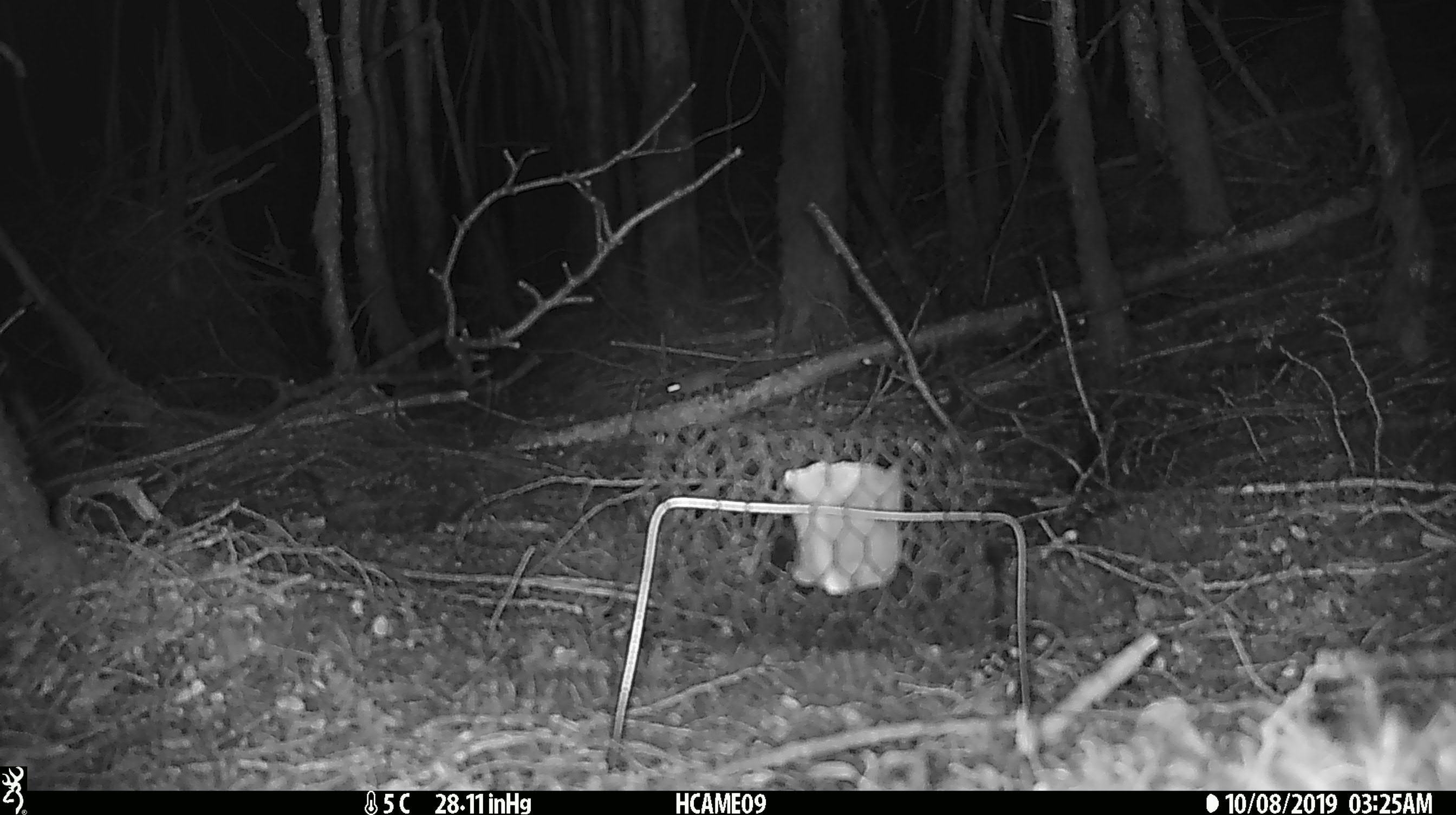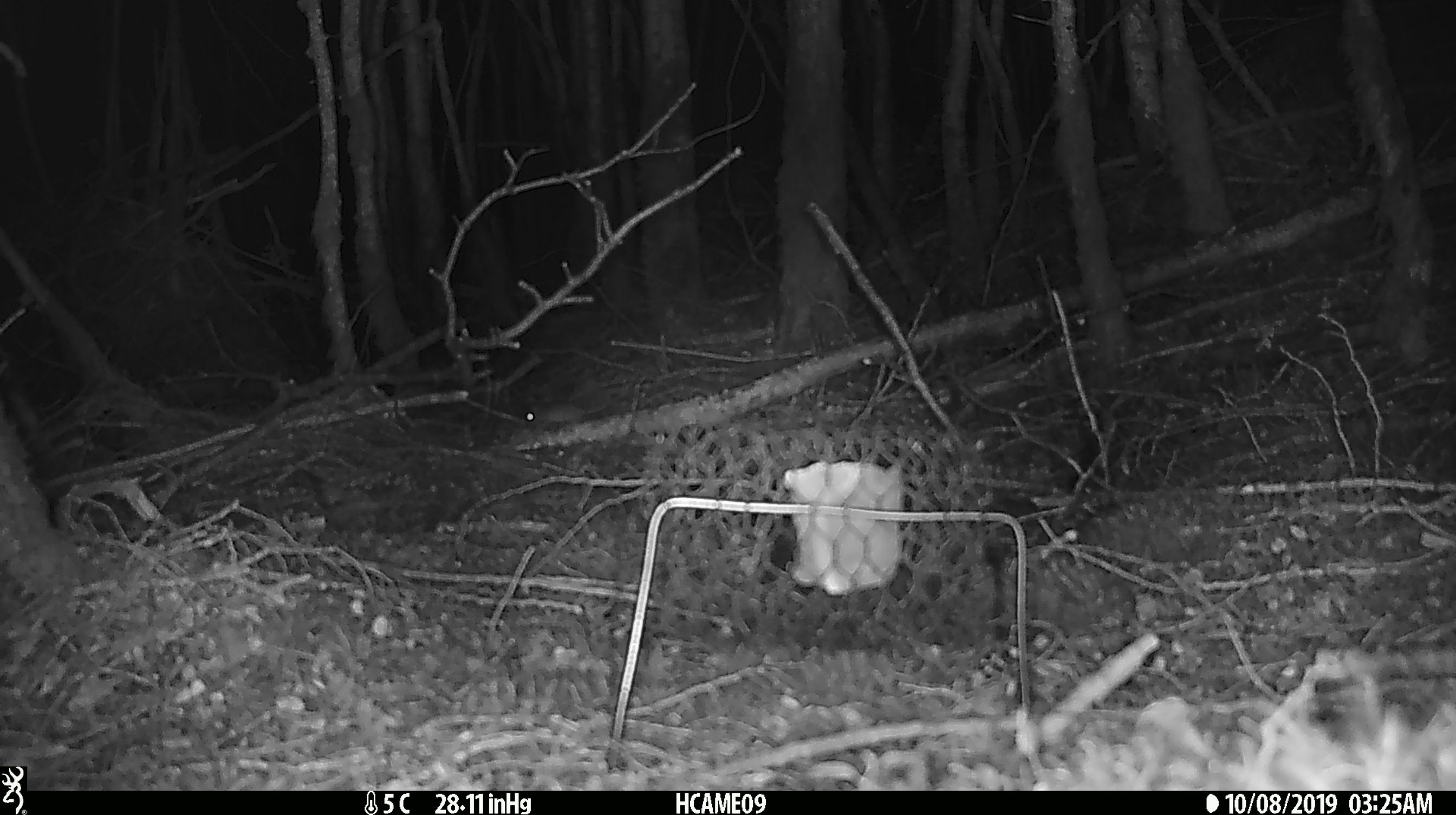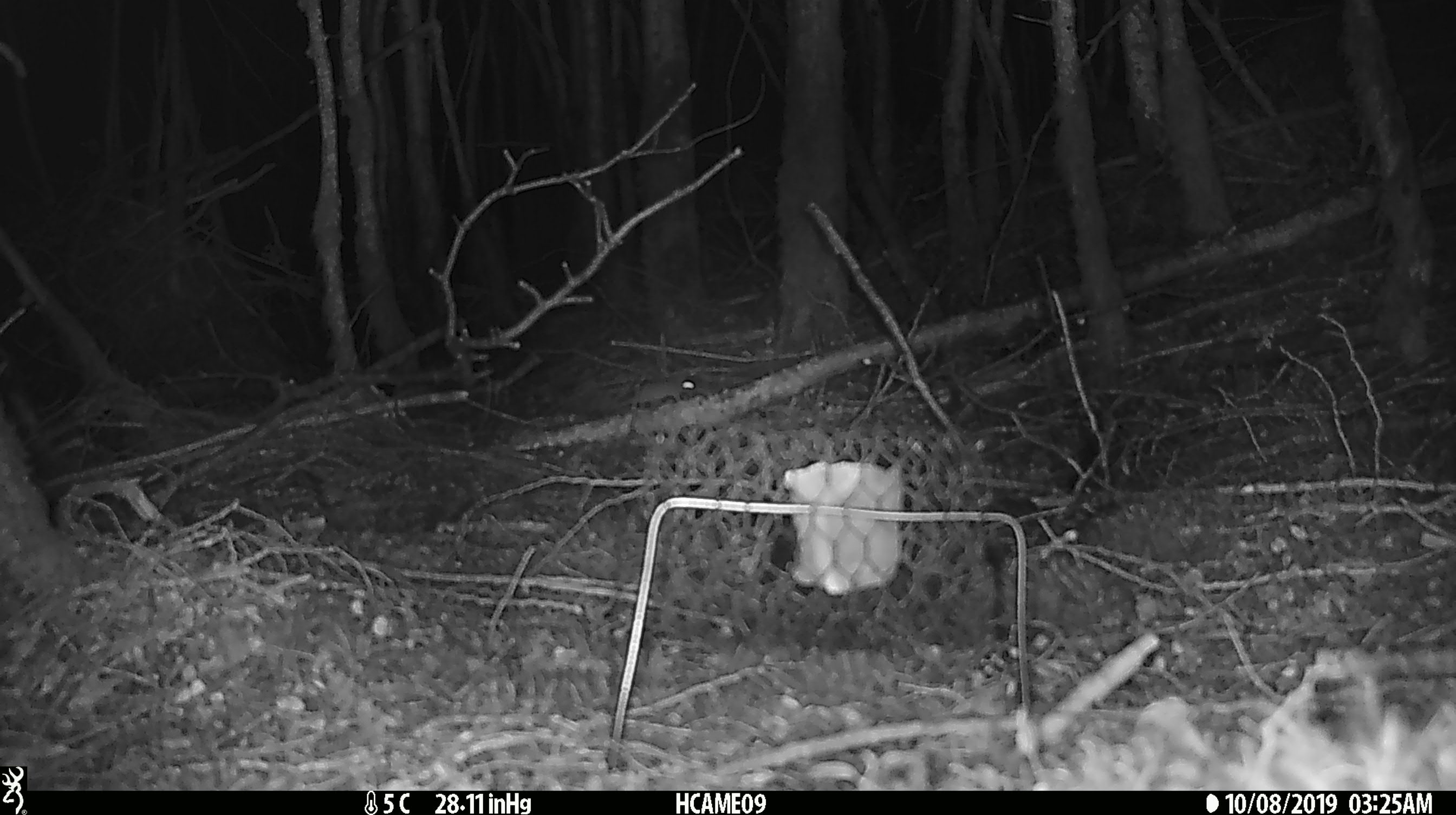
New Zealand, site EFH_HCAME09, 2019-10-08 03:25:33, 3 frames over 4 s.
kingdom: Animalia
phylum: Chordata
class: Mammalia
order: Rodentia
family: Muridae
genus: Mus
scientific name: Mus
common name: mouse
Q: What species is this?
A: Mouse (Mus).